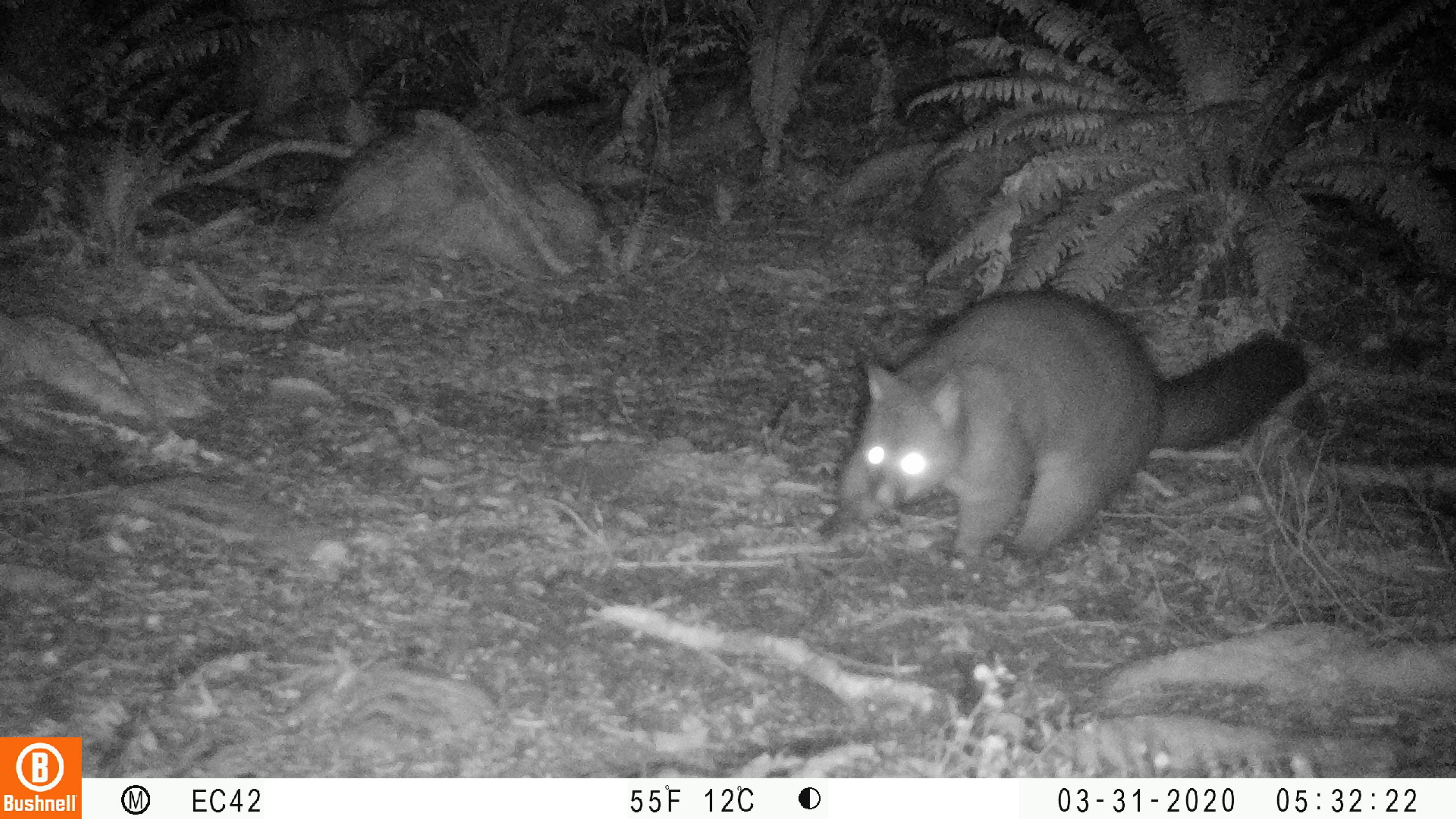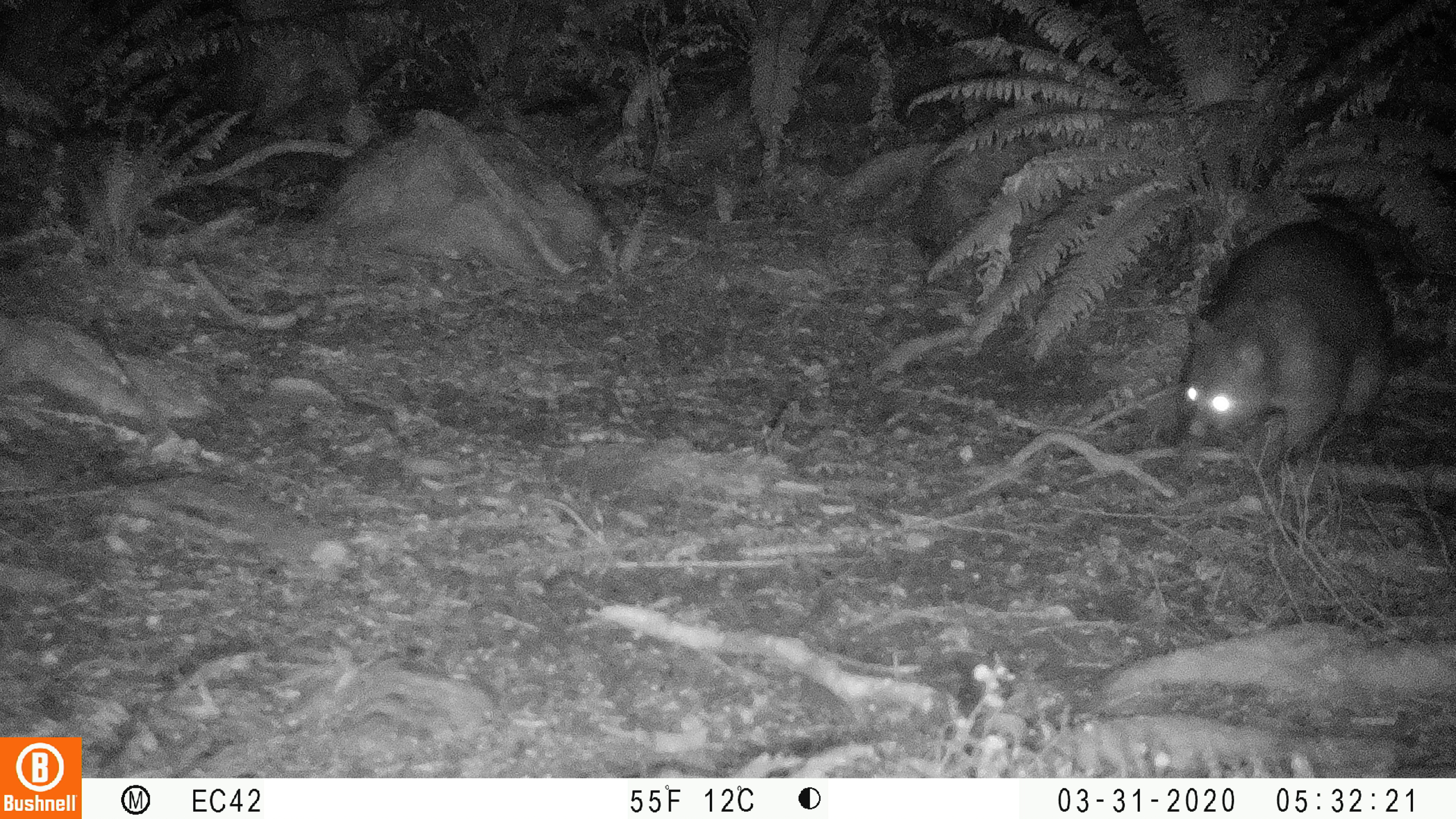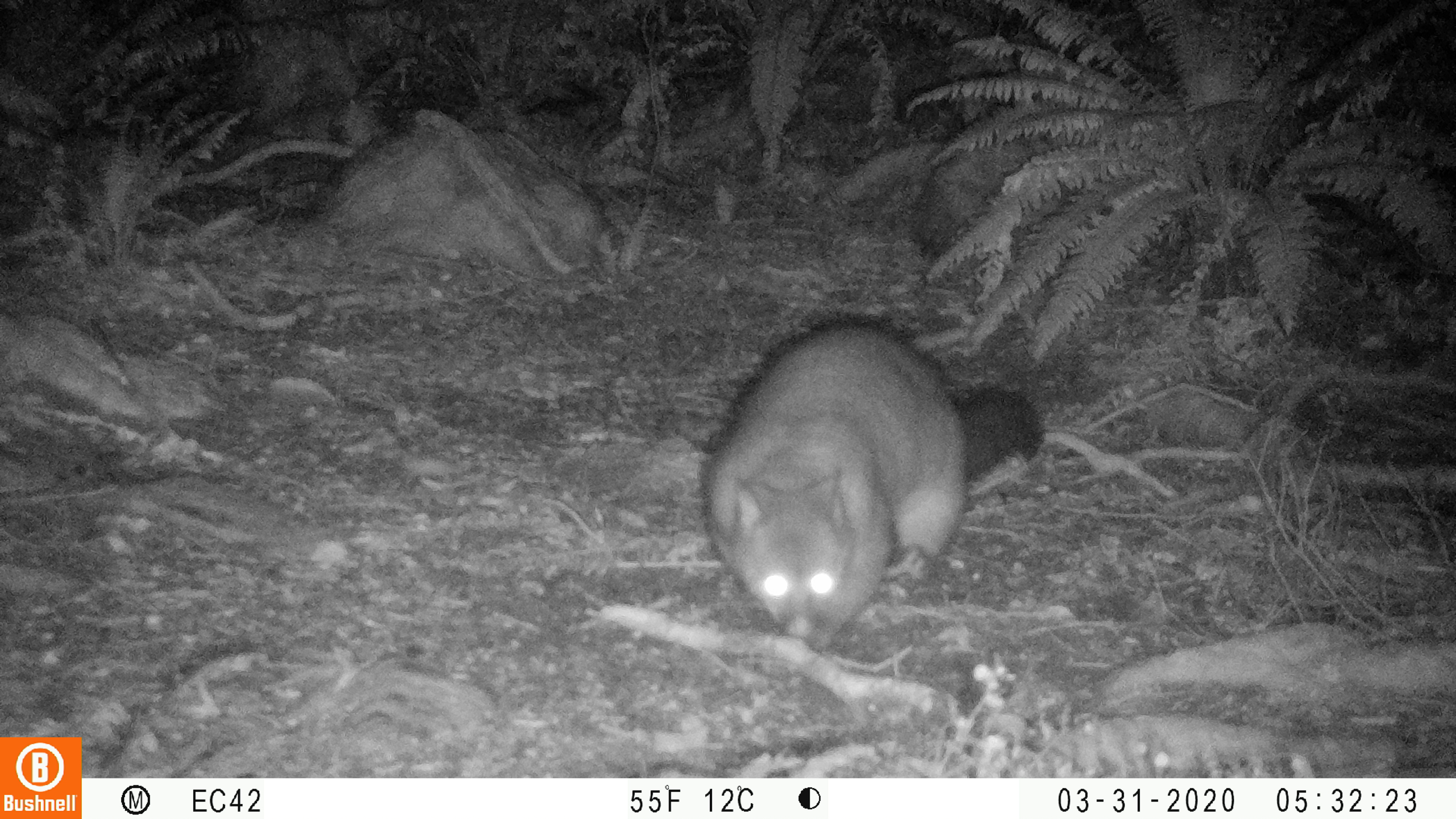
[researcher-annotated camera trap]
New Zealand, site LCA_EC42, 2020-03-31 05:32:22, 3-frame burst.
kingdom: Animalia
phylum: Chordata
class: Mammalia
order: Diprotodontia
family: Phalangeridae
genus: Trichosurus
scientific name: Trichosurus vulpecula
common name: common brushtail possum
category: possum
Possum (common brushtail possum) (Trichosurus vulpecula).